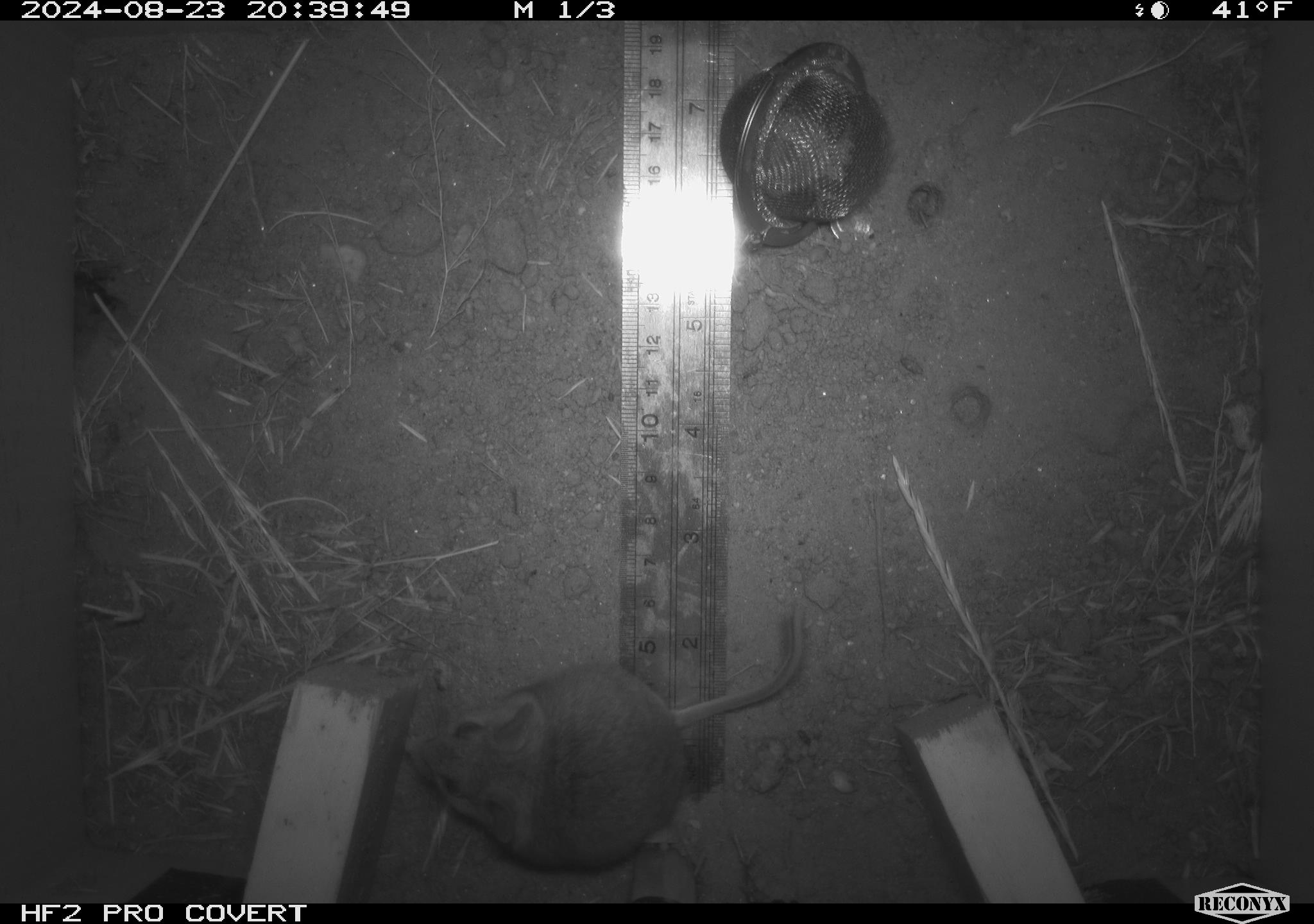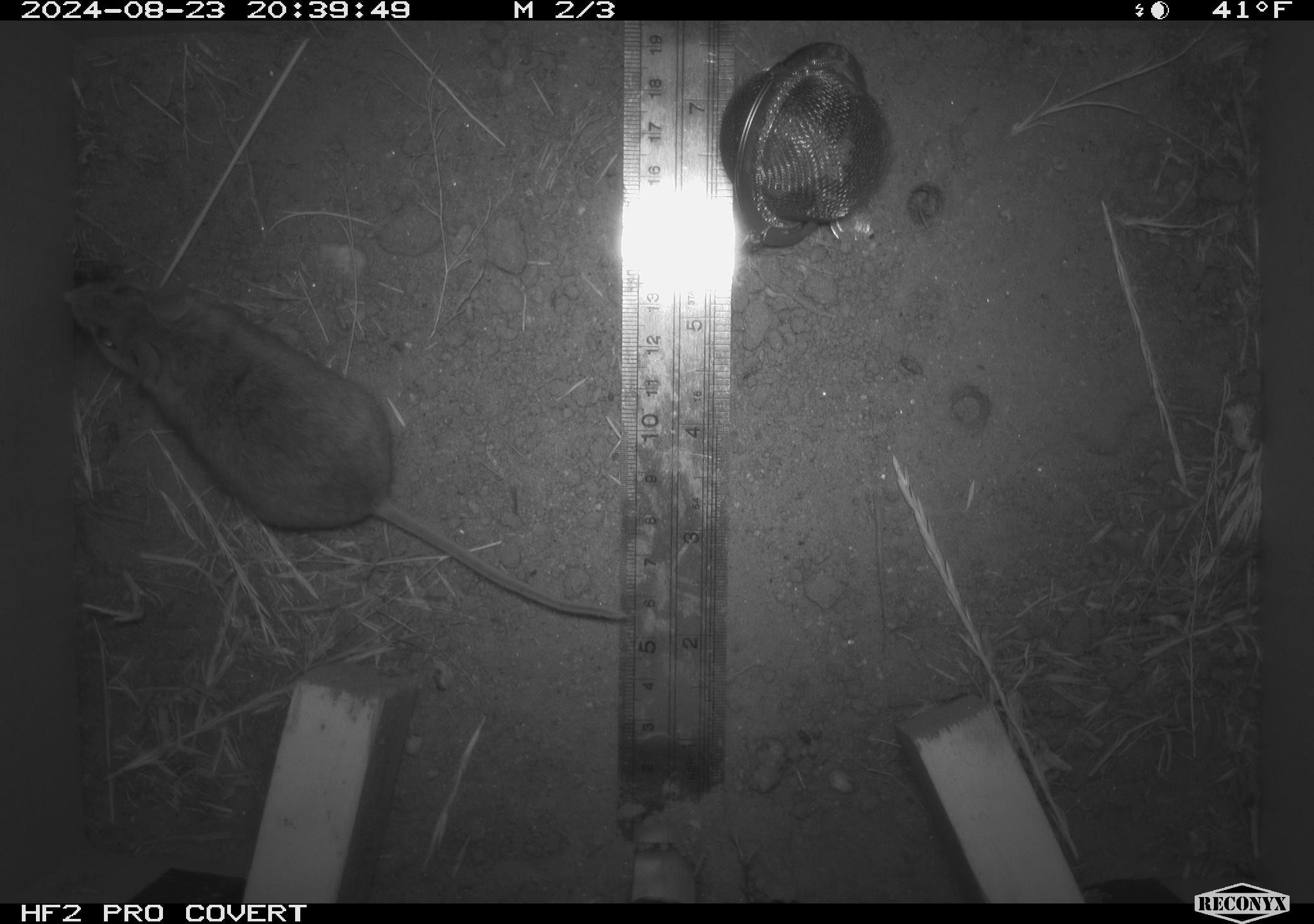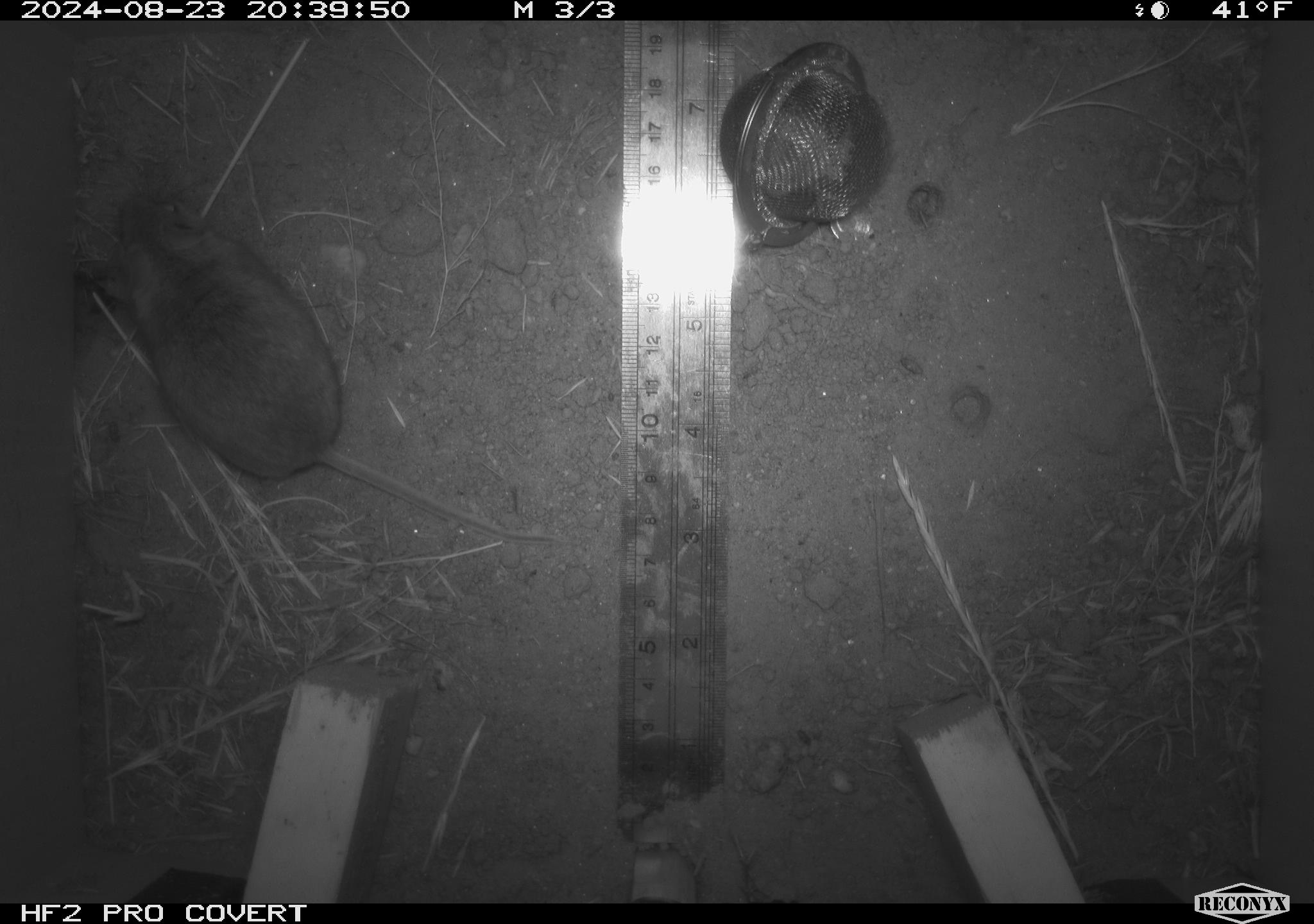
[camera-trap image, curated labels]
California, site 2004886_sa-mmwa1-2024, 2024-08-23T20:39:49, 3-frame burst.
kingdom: Animalia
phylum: Chordata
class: Mammalia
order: Rodentia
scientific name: Rodentia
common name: mouse species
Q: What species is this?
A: Mouse species (Rodentia).